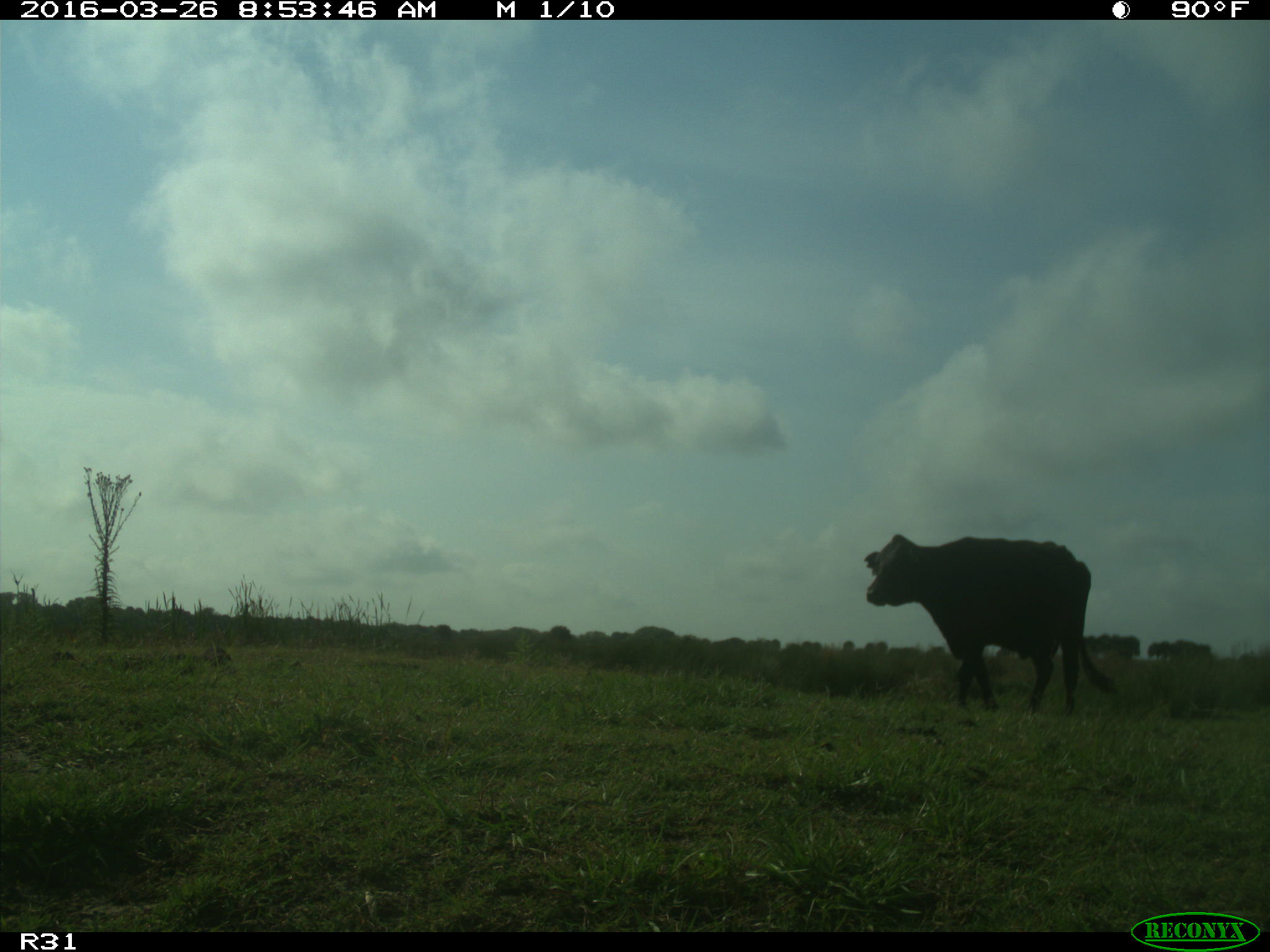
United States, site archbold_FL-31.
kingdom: Animalia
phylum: Chordata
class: Mammalia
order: Artiodactyla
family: Bovidae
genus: Bos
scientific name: Bos taurus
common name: domestic cow